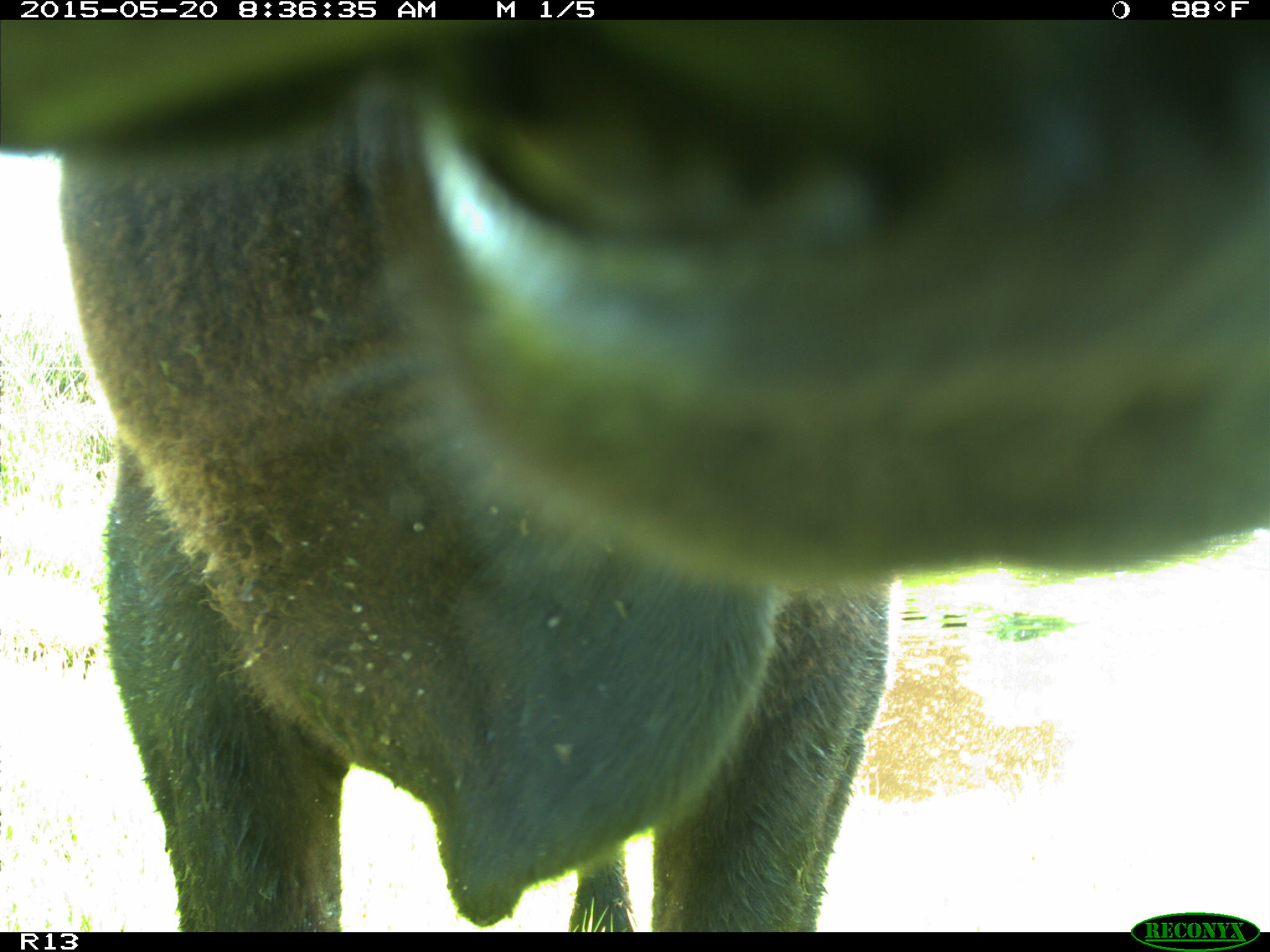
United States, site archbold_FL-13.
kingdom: Animalia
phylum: Chordata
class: Mammalia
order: Artiodactyla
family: Bovidae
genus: Bos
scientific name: Bos taurus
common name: domestic cow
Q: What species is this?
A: Bos taurus (domestic cow).